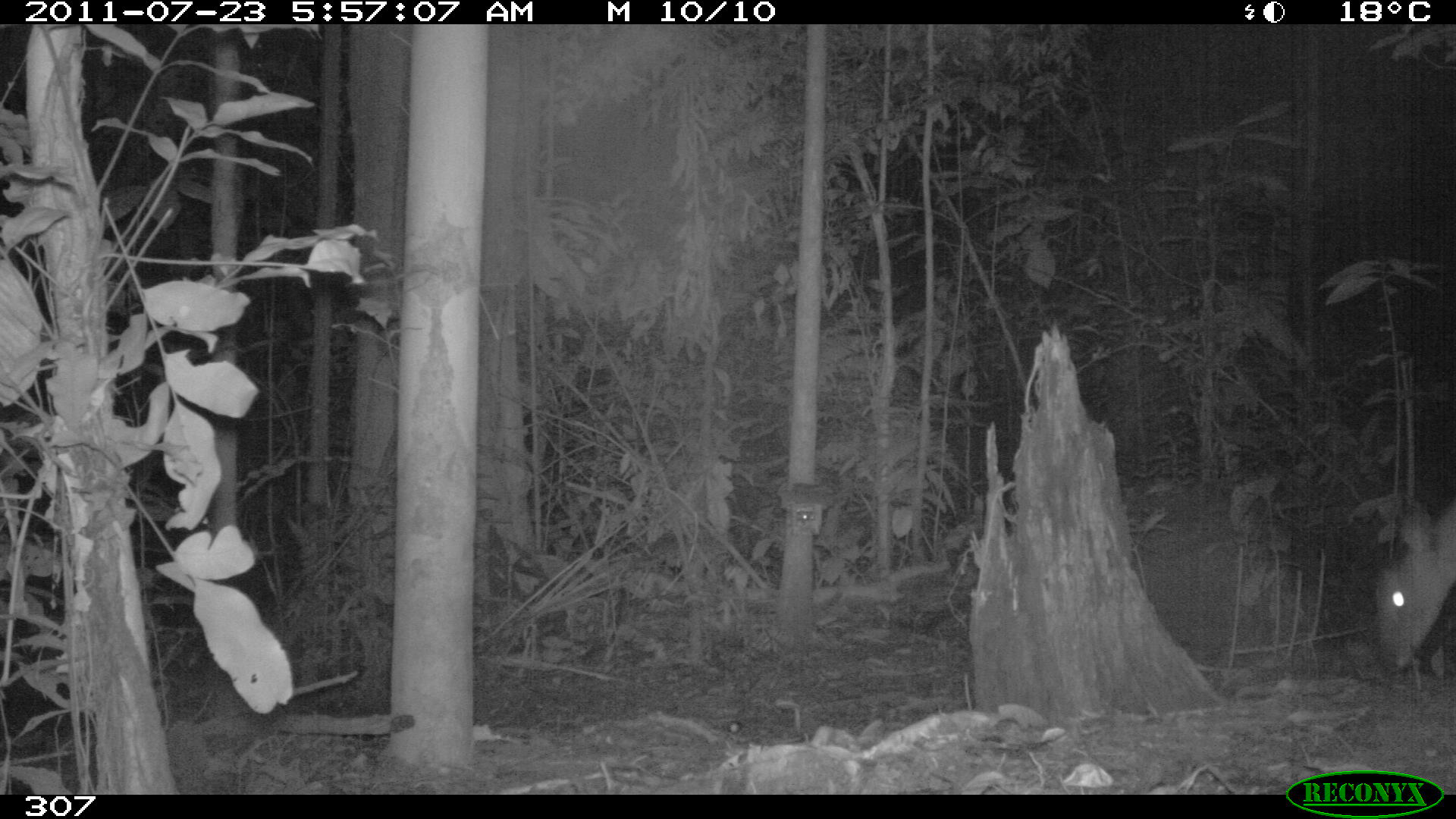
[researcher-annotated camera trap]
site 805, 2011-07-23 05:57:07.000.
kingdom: Animalia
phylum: Chordata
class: Mammalia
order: Artiodactyla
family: Cervidae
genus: Mazama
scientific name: Mazama gouazoubira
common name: gray brocket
Mazama gouazoubira (gray brocket).